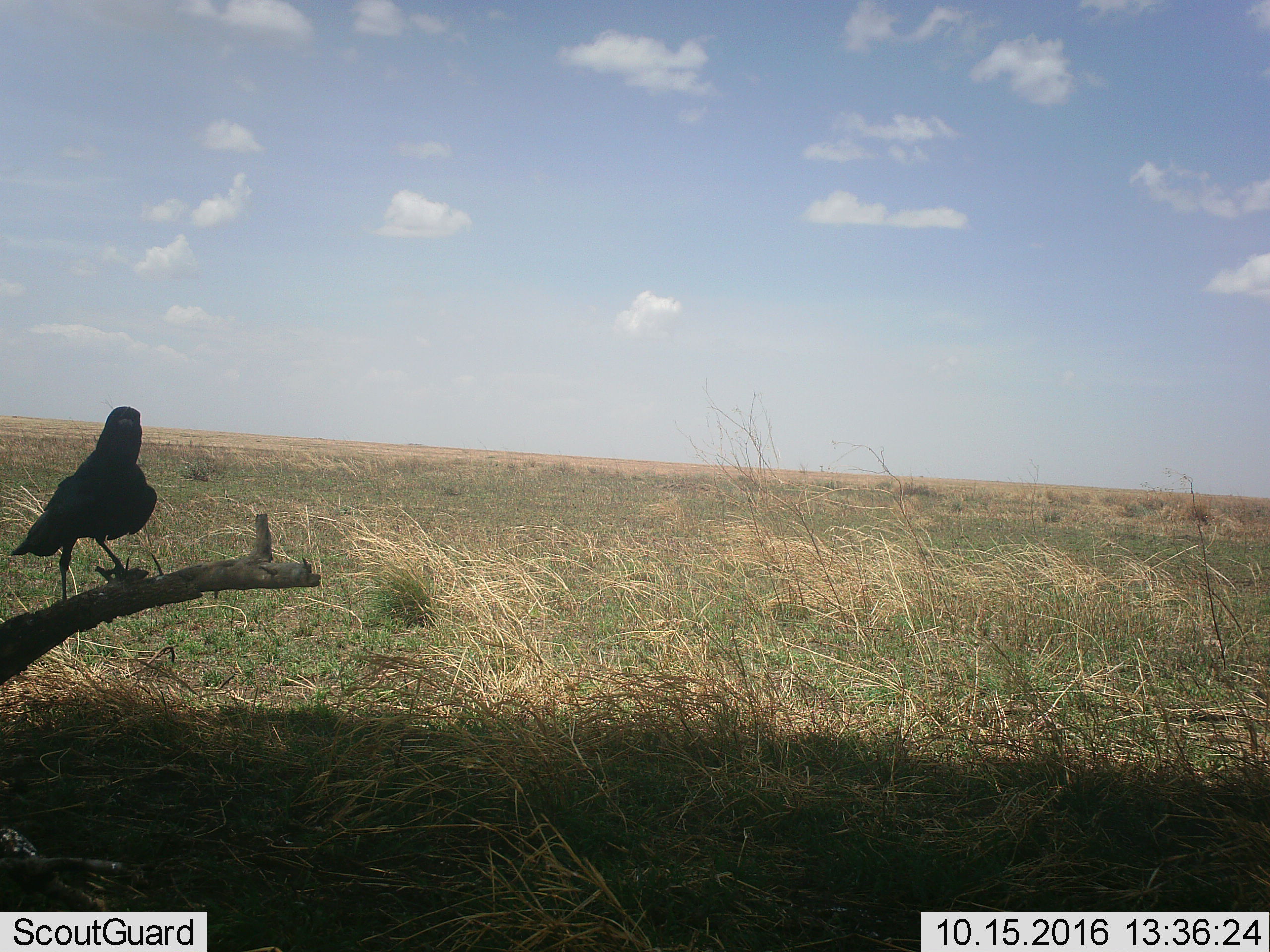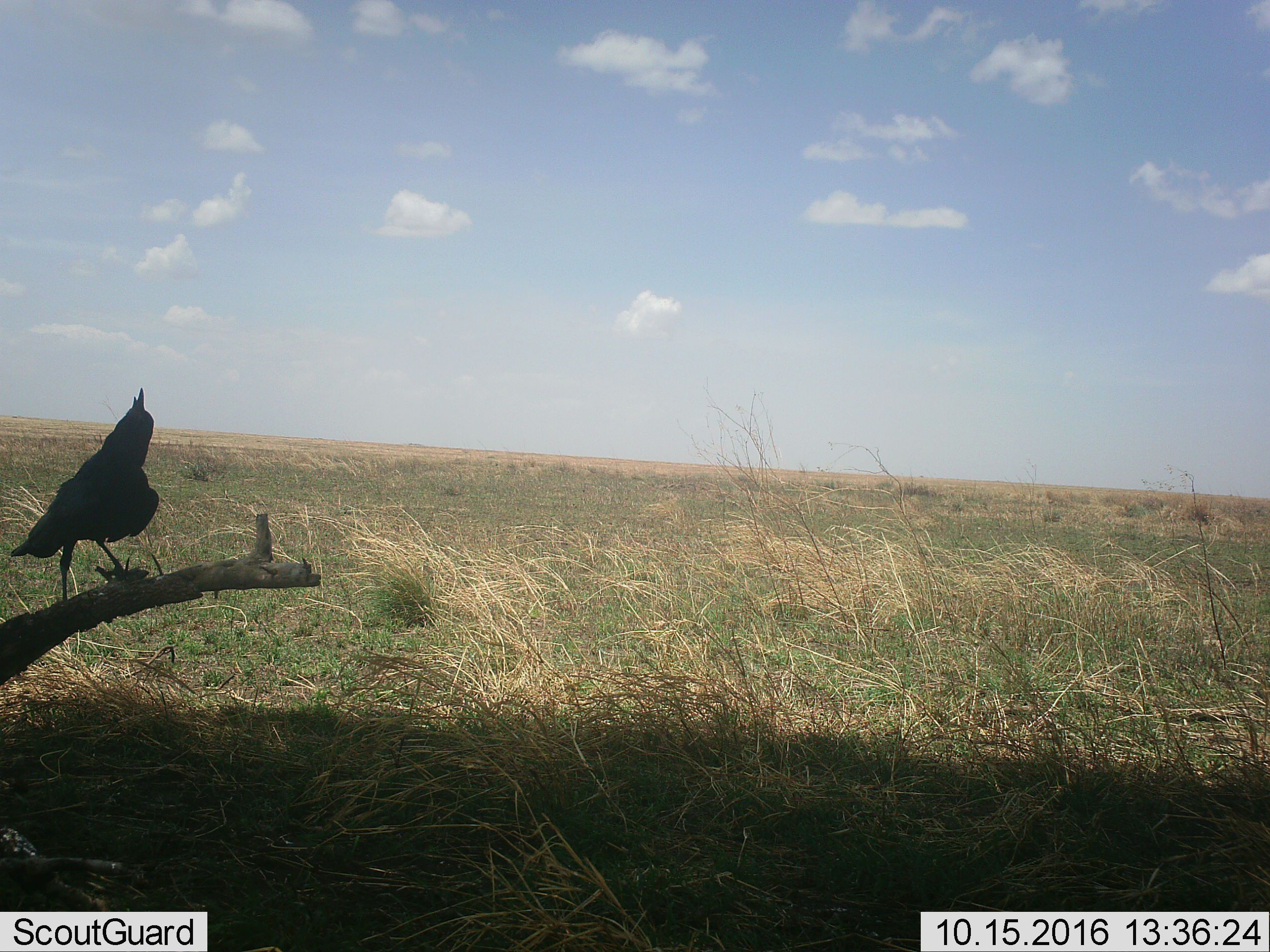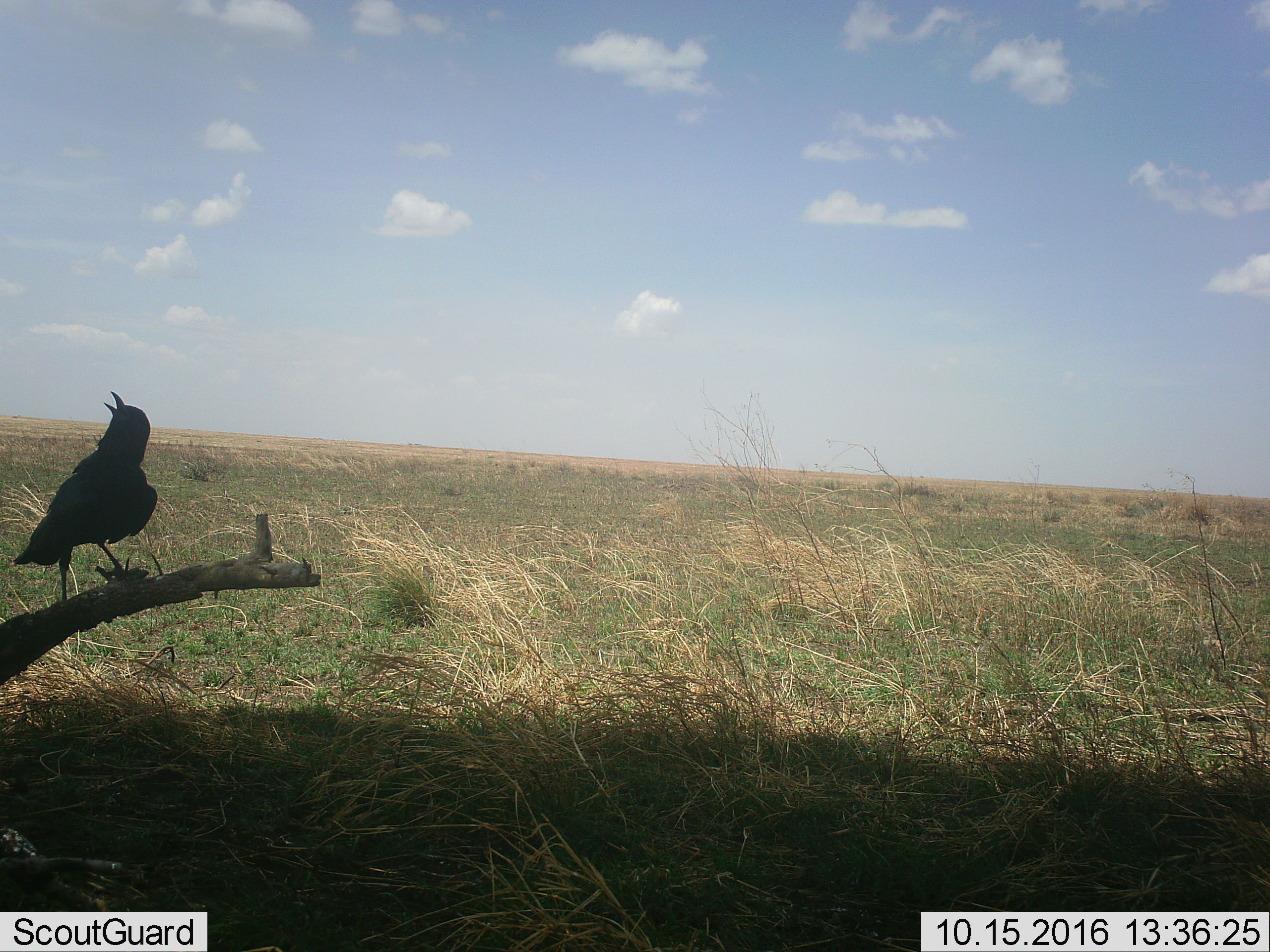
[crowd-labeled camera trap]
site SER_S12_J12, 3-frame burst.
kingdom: Animalia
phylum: Chordata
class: Aves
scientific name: Aves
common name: bird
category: birdother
Birdother (bird) (Aves), count 1. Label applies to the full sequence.